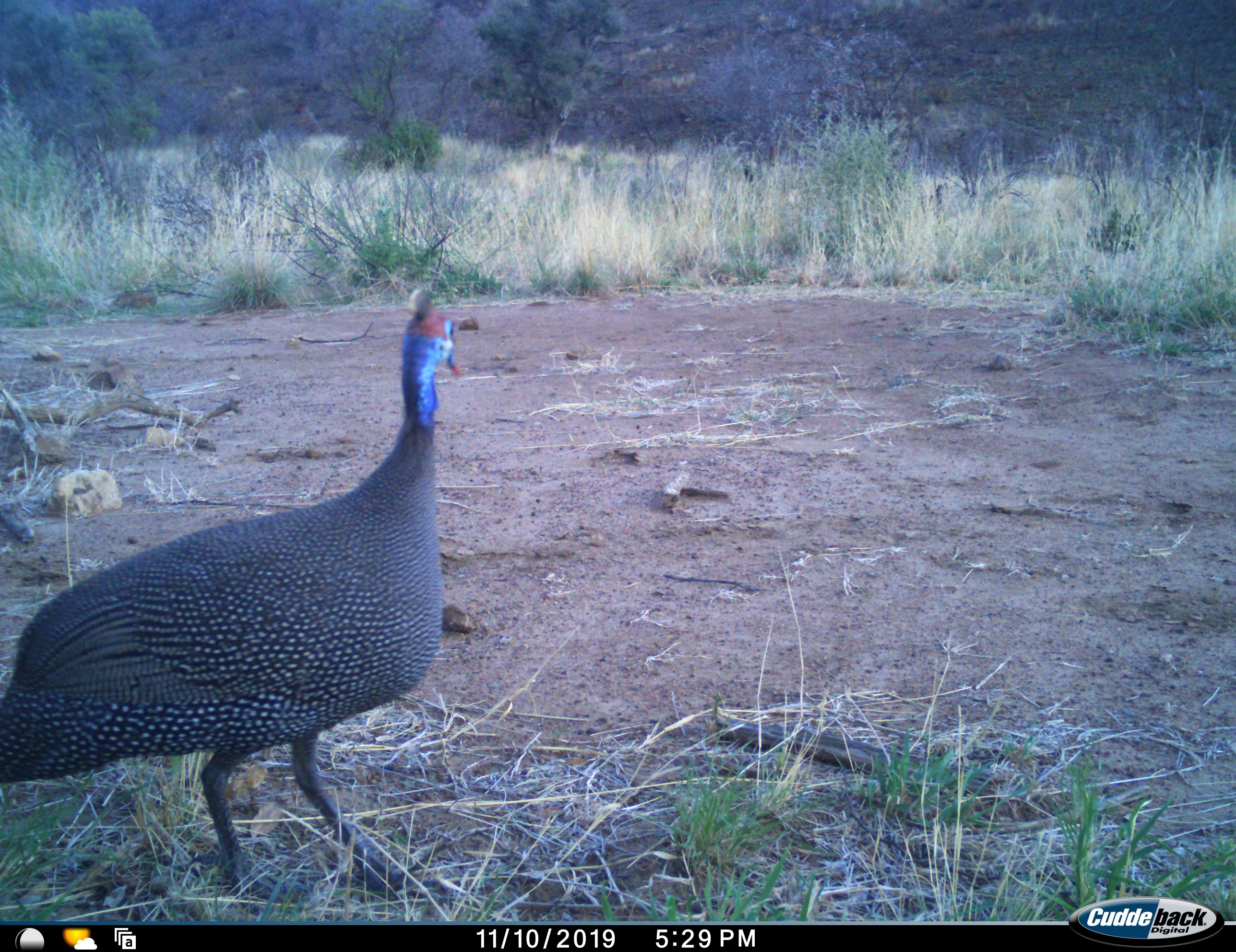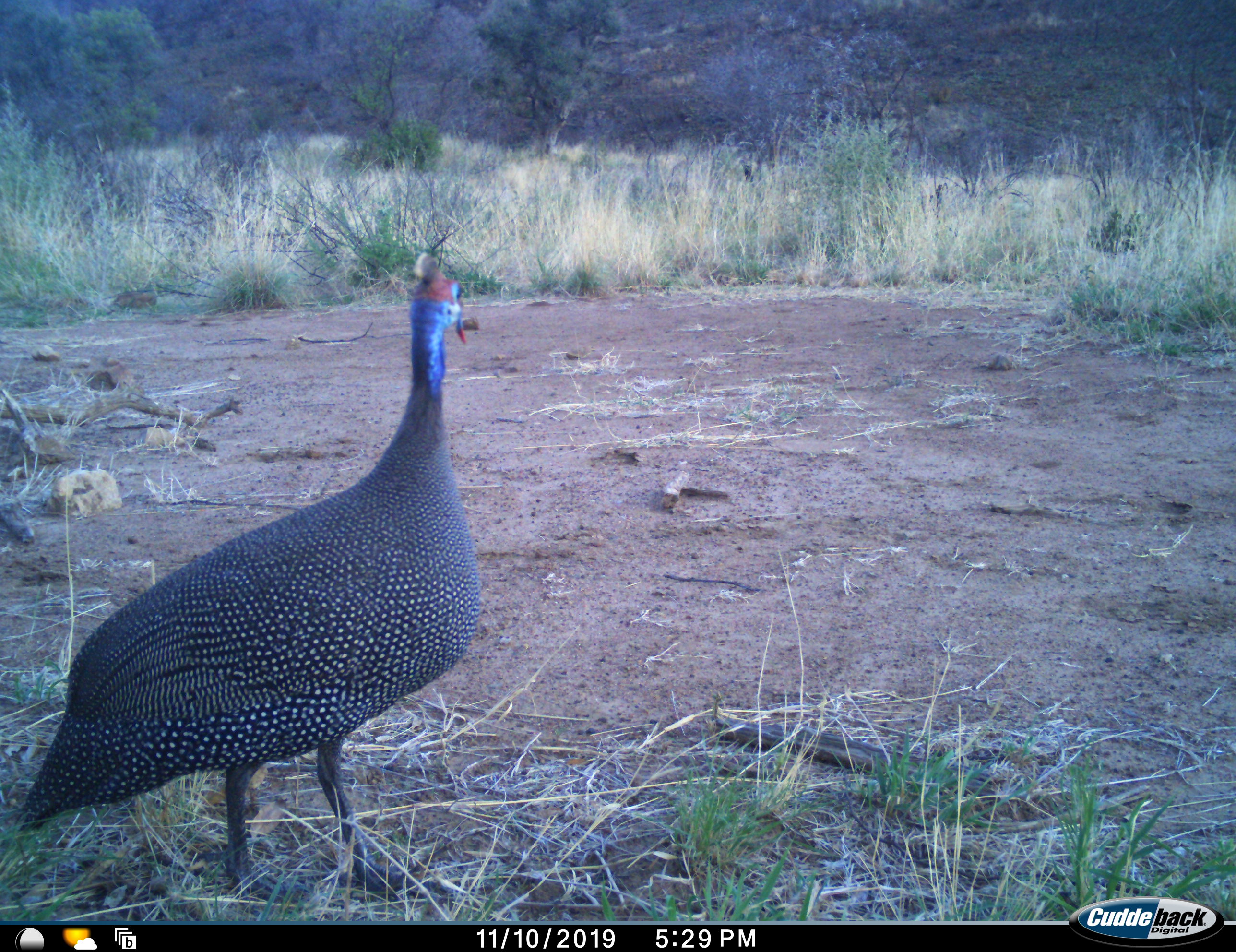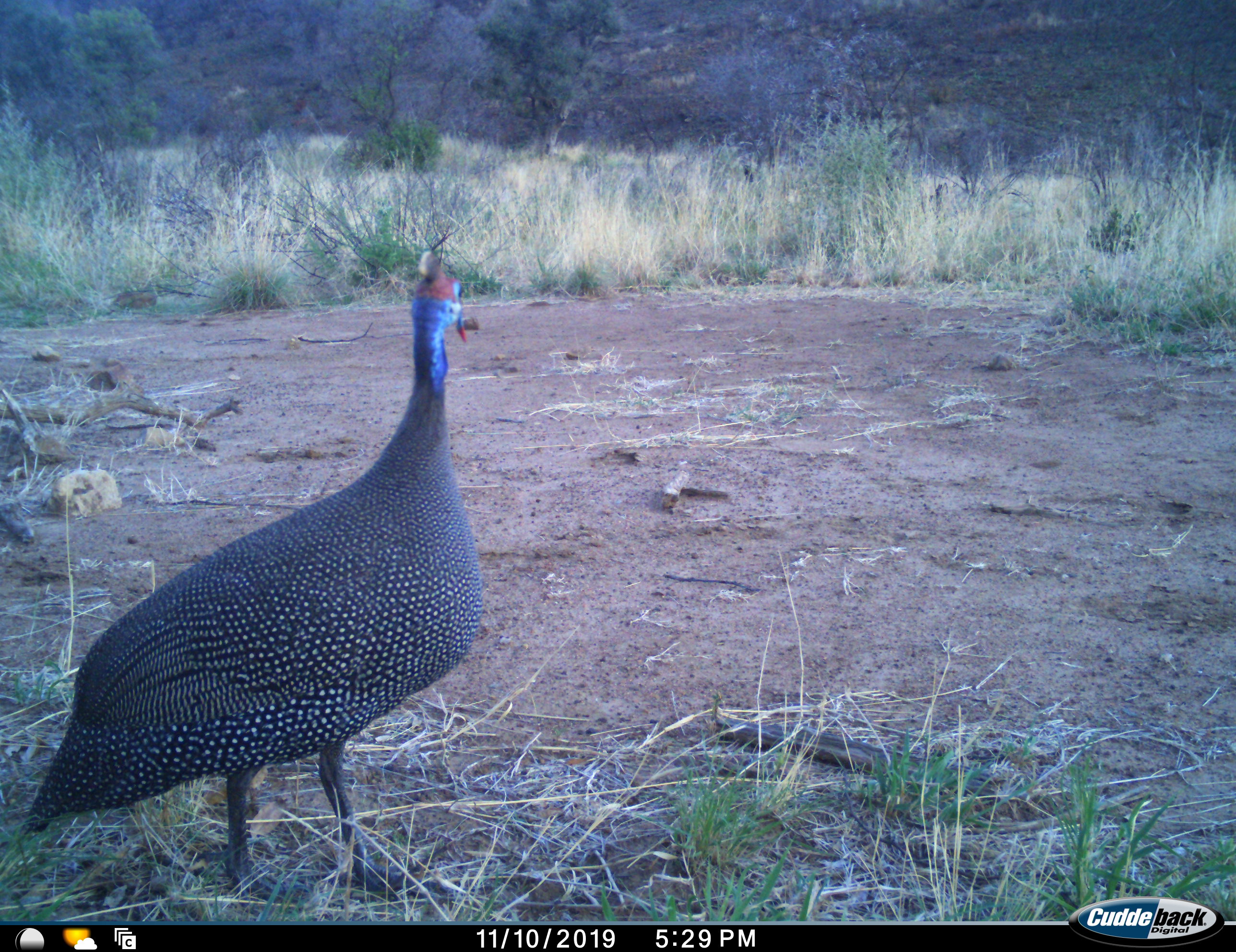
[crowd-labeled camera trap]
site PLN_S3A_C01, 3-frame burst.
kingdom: Animalia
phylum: Chordata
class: Aves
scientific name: Aves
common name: bird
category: birdother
Birdother (bird) (Aves), count 1. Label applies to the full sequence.